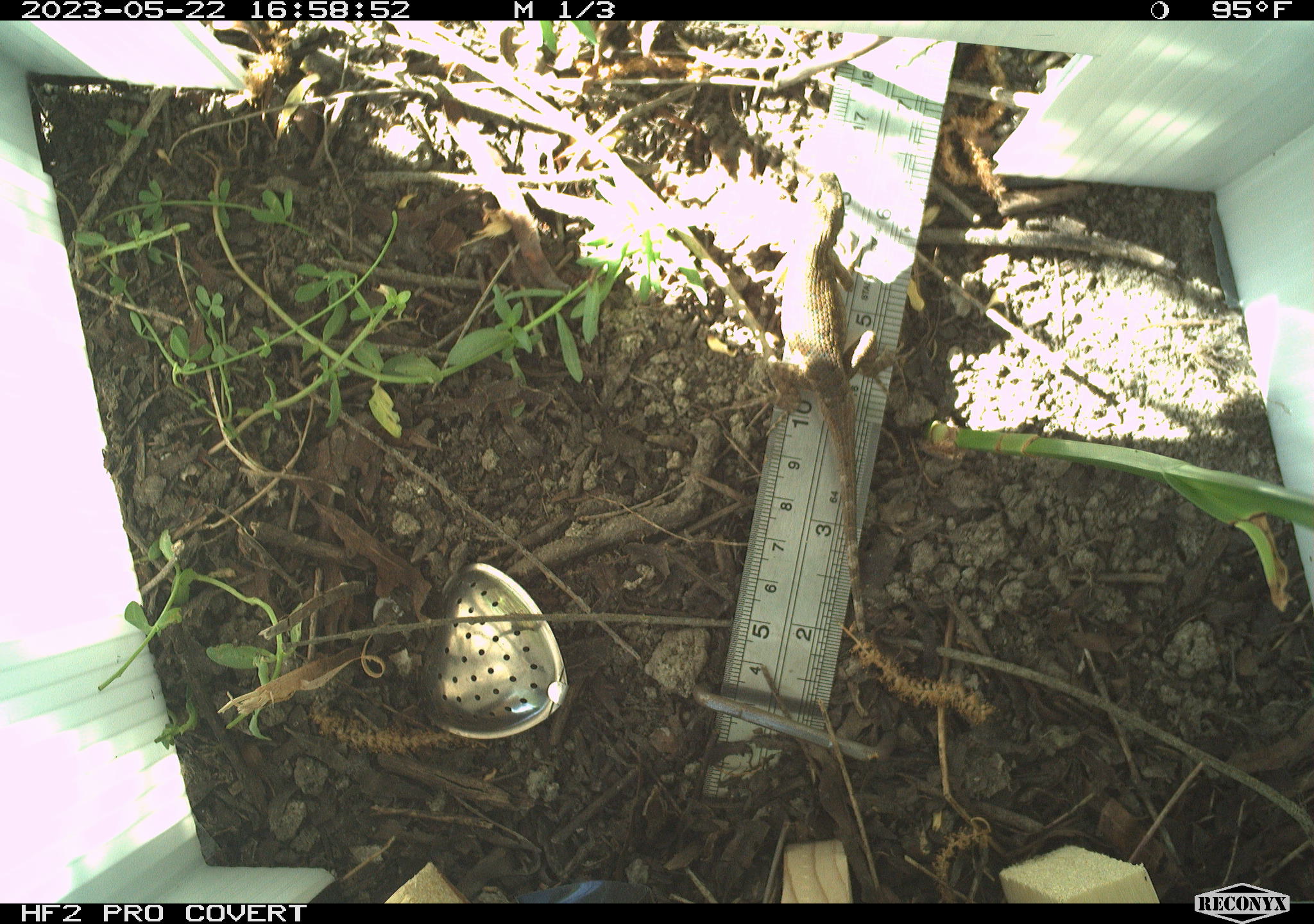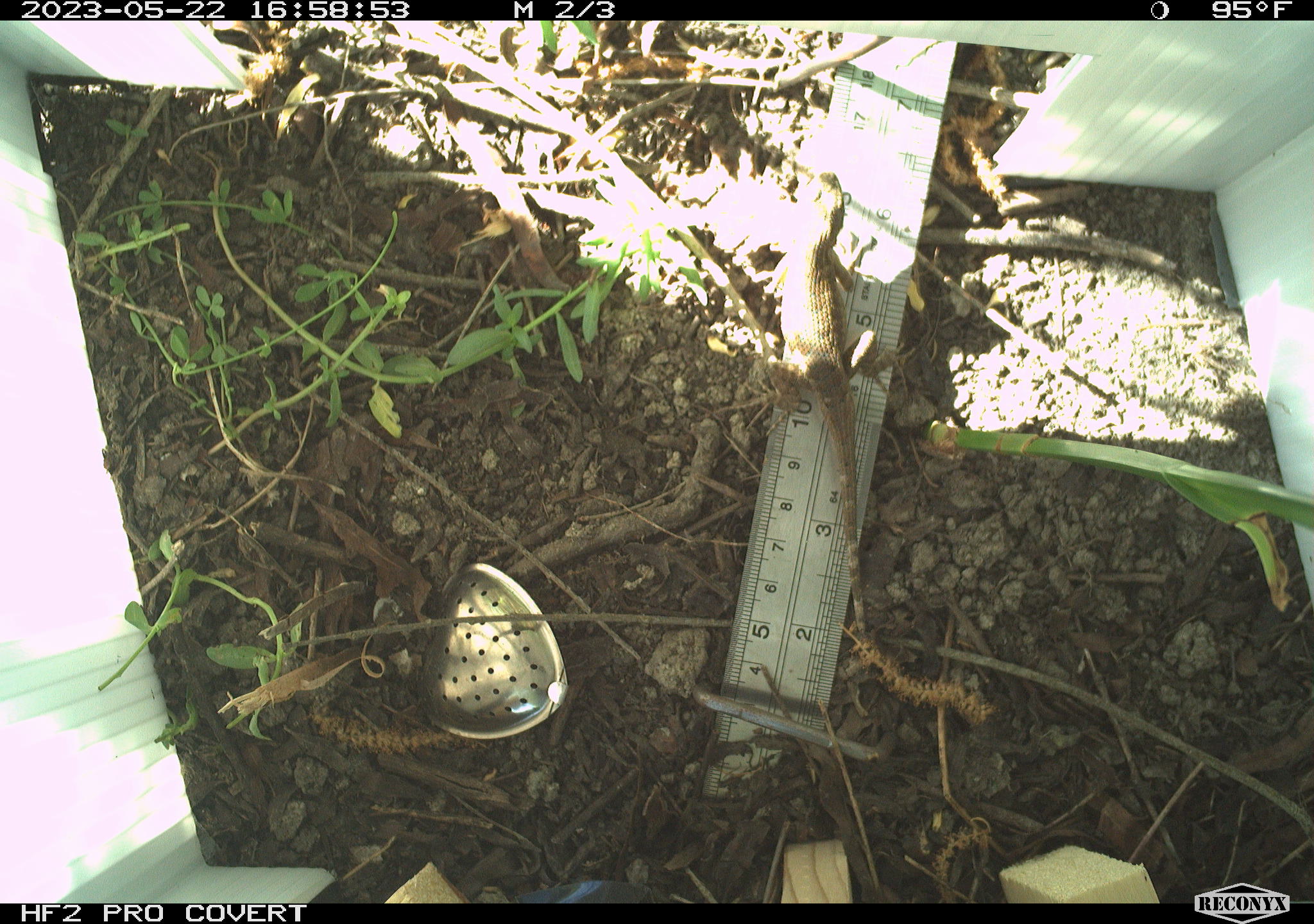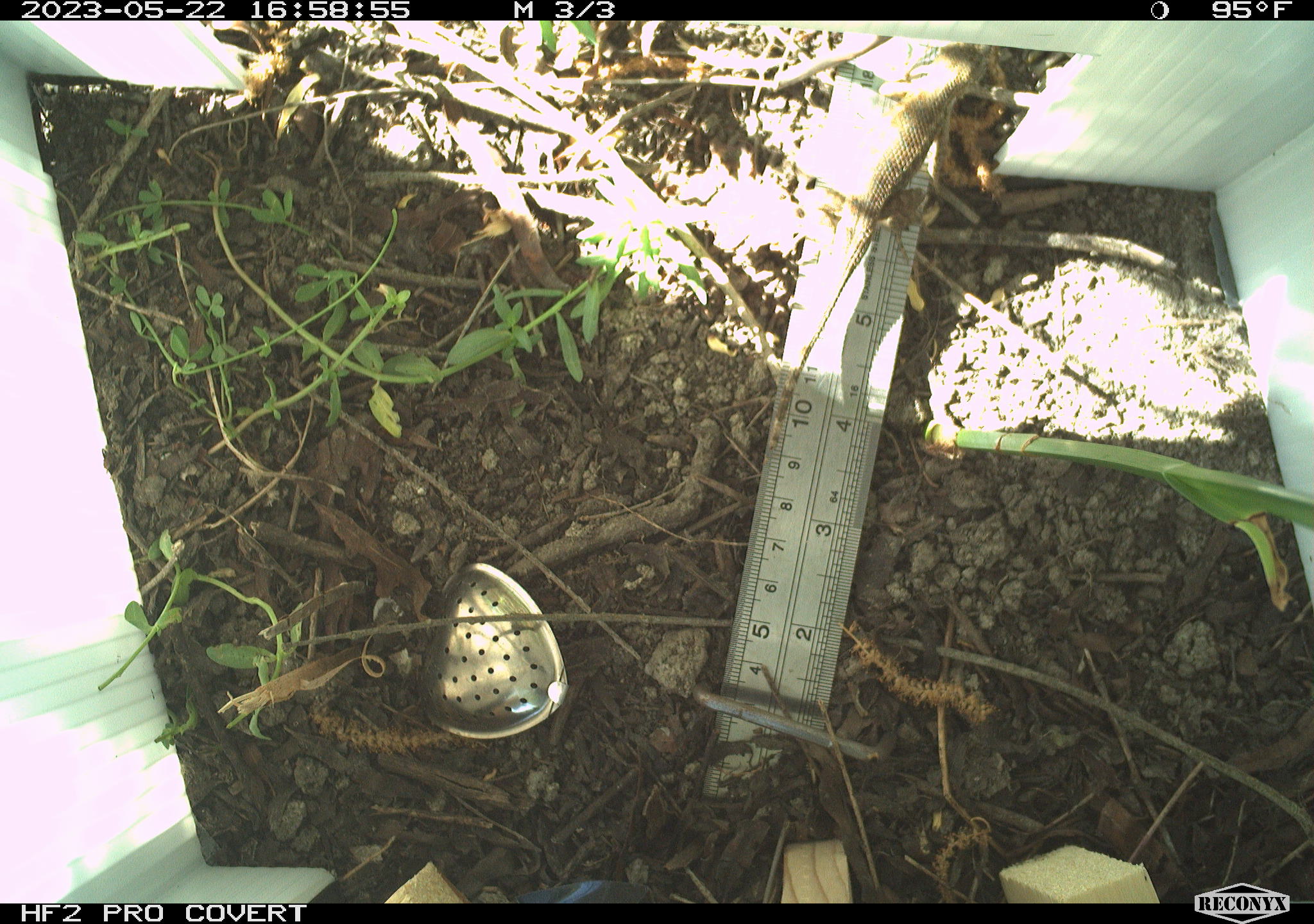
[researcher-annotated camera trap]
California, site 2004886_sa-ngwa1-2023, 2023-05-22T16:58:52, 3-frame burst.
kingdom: Animalia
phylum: Chordata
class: Reptilia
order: Squamata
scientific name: Squamata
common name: lizards and snakes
Lizards and snakes (Squamata).